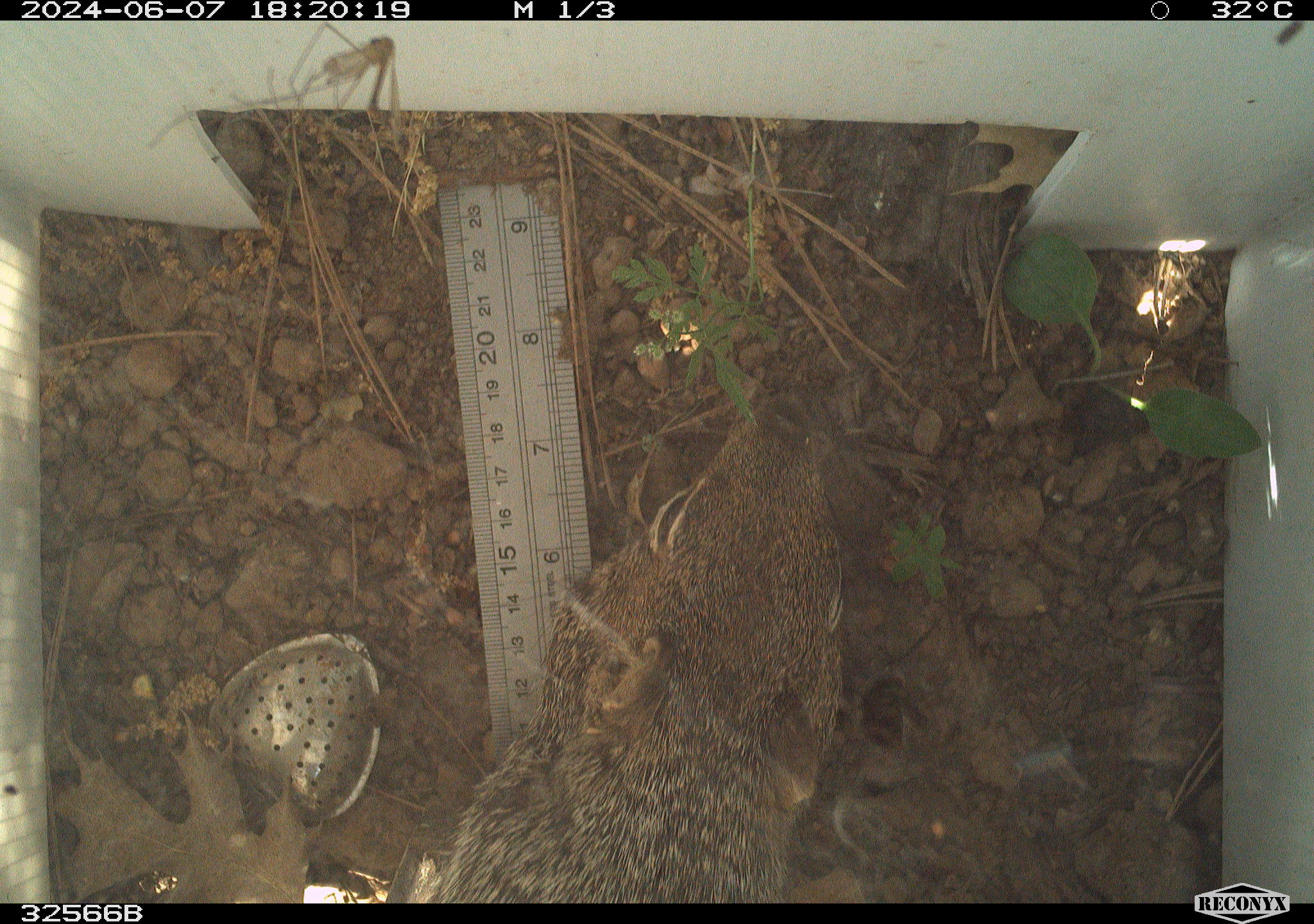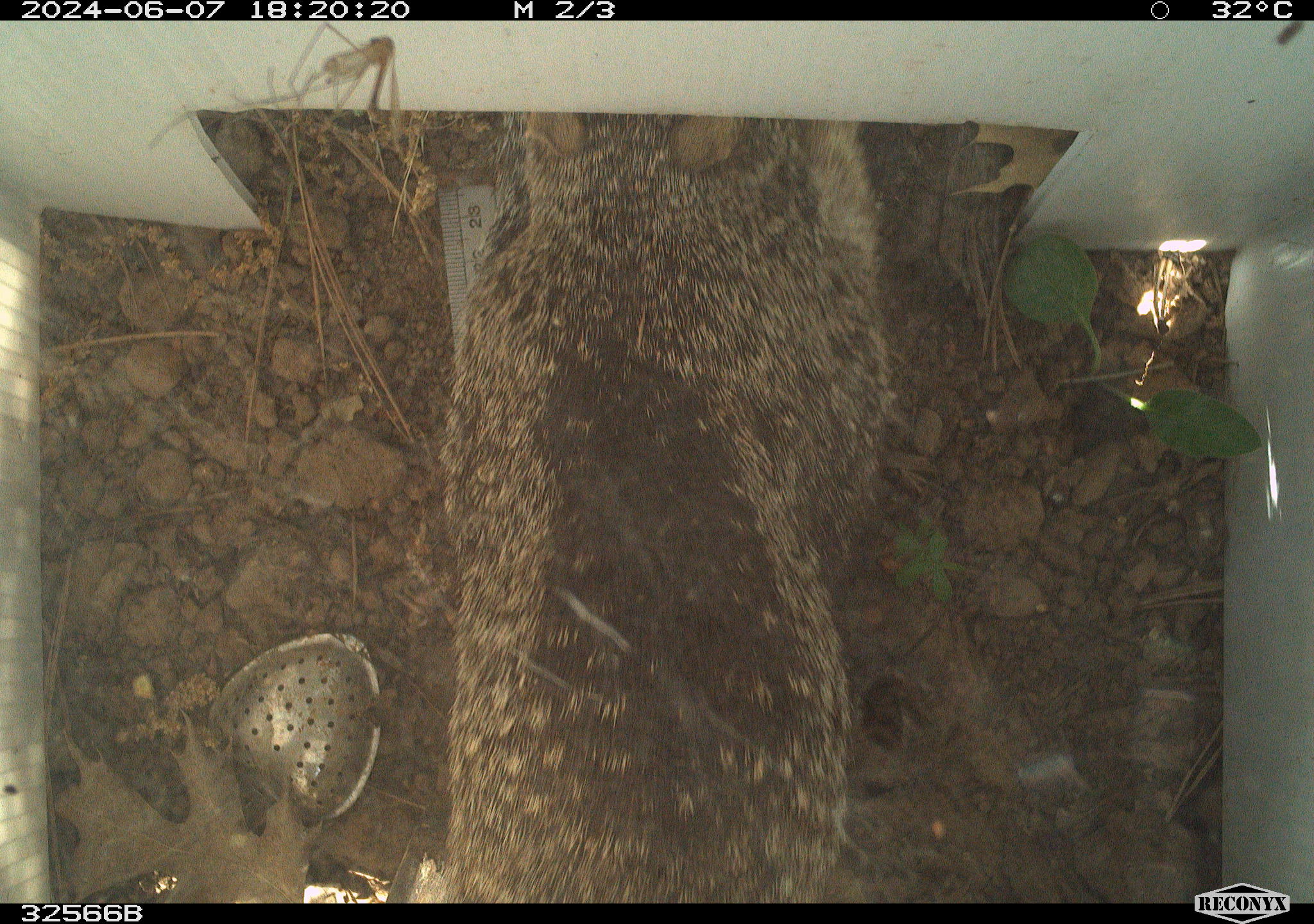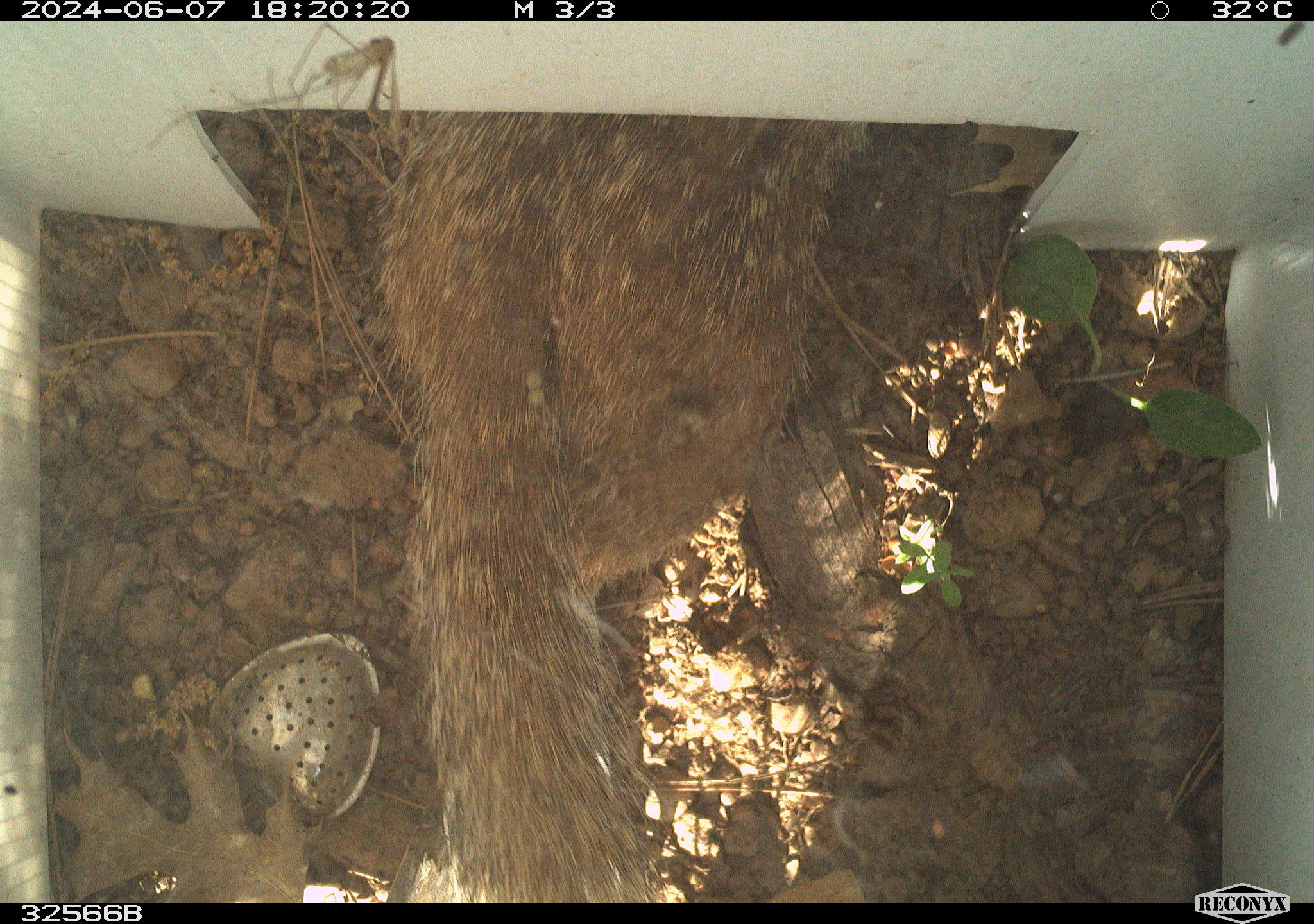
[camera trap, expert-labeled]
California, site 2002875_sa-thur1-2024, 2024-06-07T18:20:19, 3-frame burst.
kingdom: Animalia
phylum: Chordata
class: Mammalia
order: Rodentia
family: Sciuridae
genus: Otospermophilus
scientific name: Otospermophilus beecheyi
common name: california ground squirrel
California ground squirrel (Otospermophilus beecheyi).